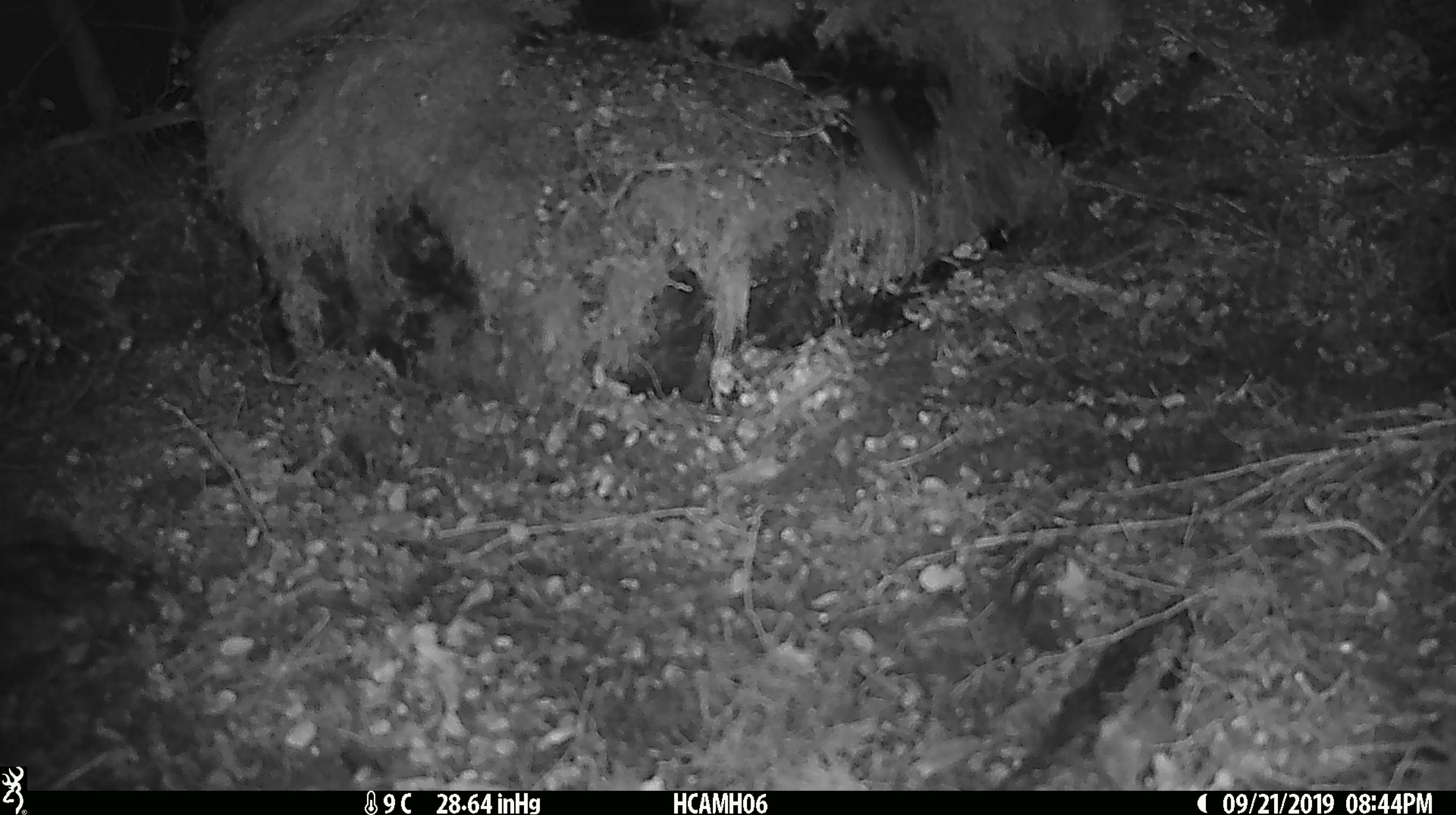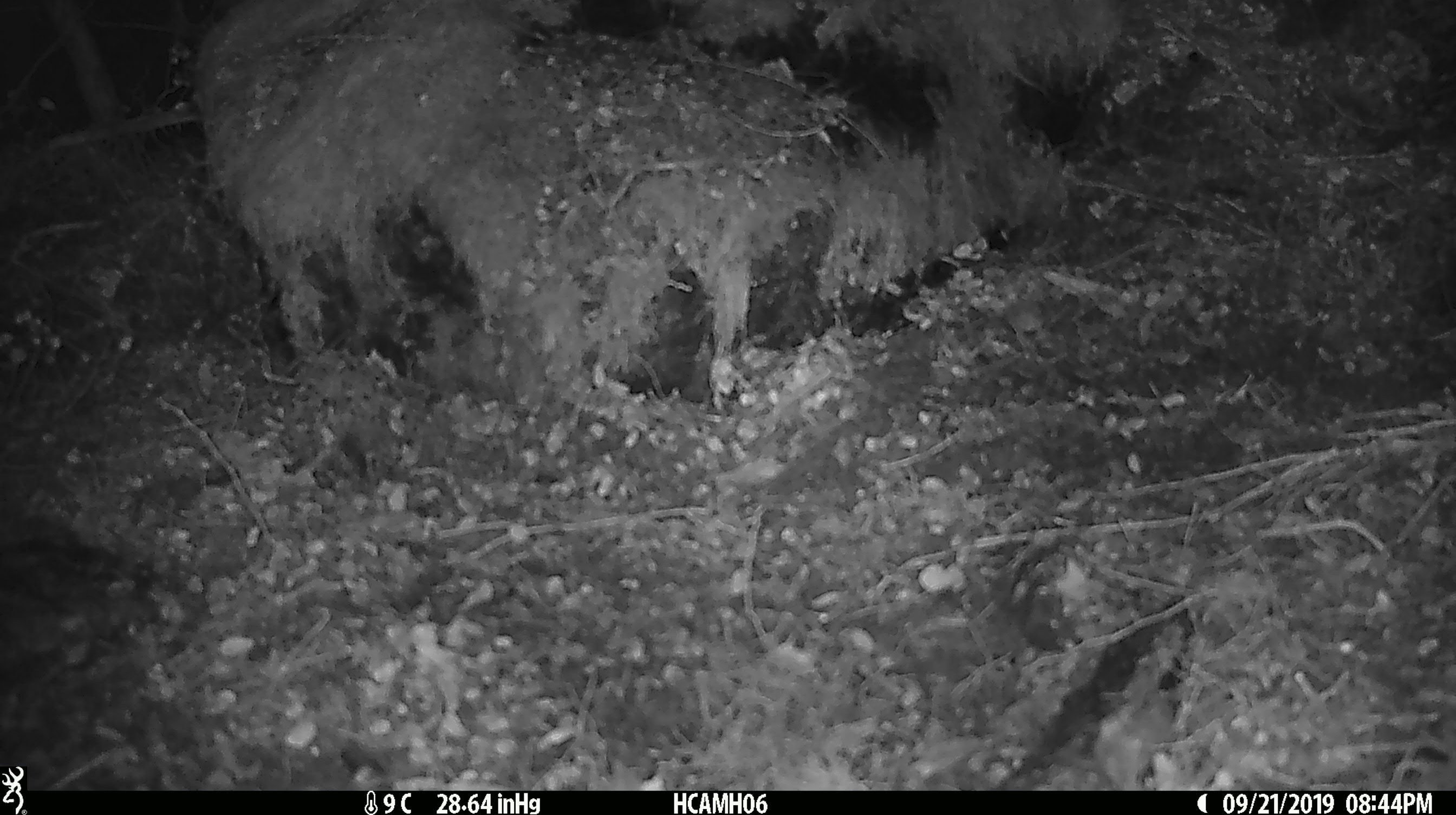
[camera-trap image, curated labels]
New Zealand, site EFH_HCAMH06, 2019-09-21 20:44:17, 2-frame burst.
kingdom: Animalia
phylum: Chordata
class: Mammalia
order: Rodentia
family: Muridae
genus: Mus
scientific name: Mus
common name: mouse